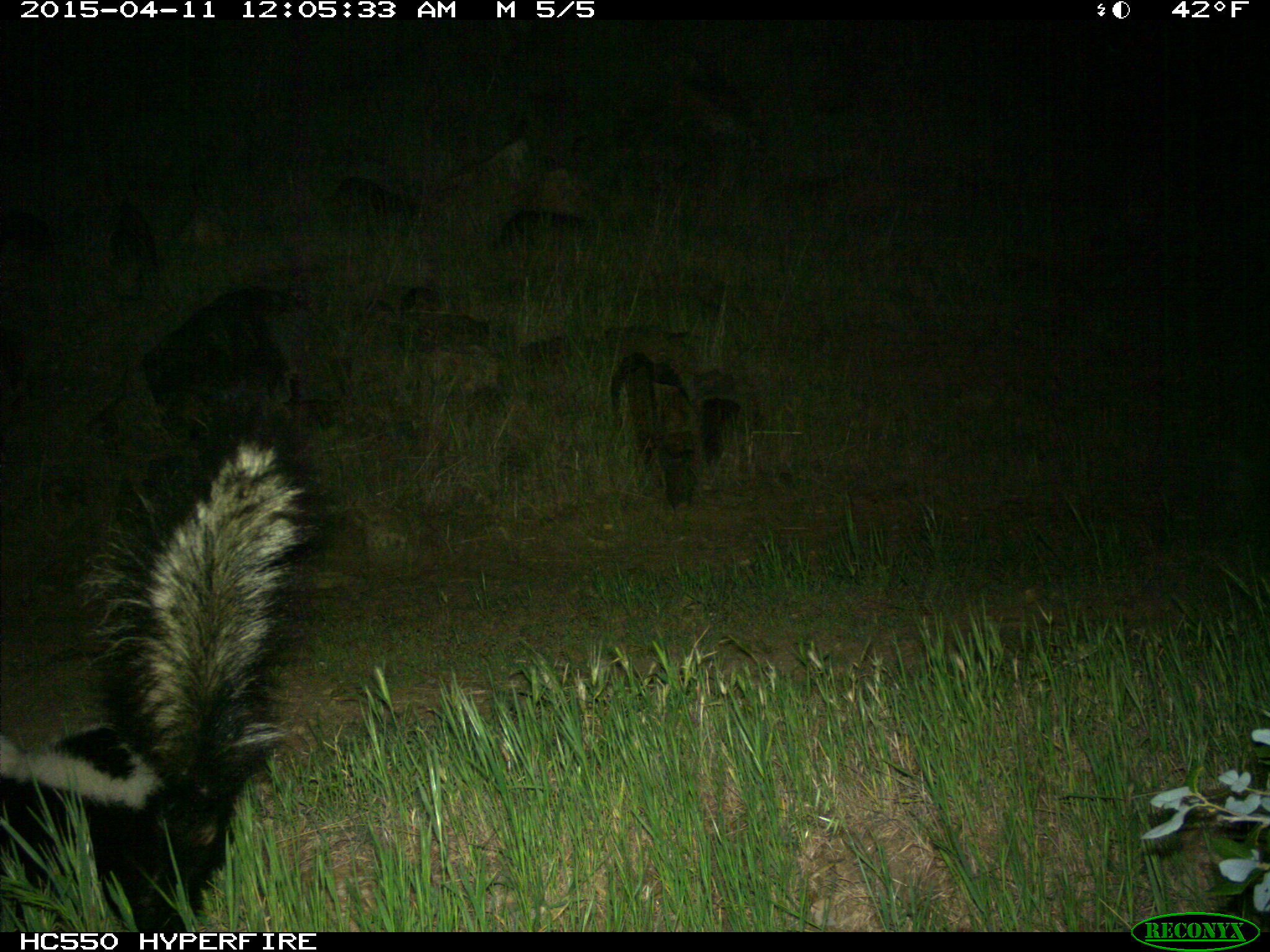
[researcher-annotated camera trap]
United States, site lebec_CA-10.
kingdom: Animalia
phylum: Chordata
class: Mammalia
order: Carnivora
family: Mephitidae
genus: Mephitis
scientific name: Mephitis mephitis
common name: striped skunk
Mephitis mephitis (striped skunk).